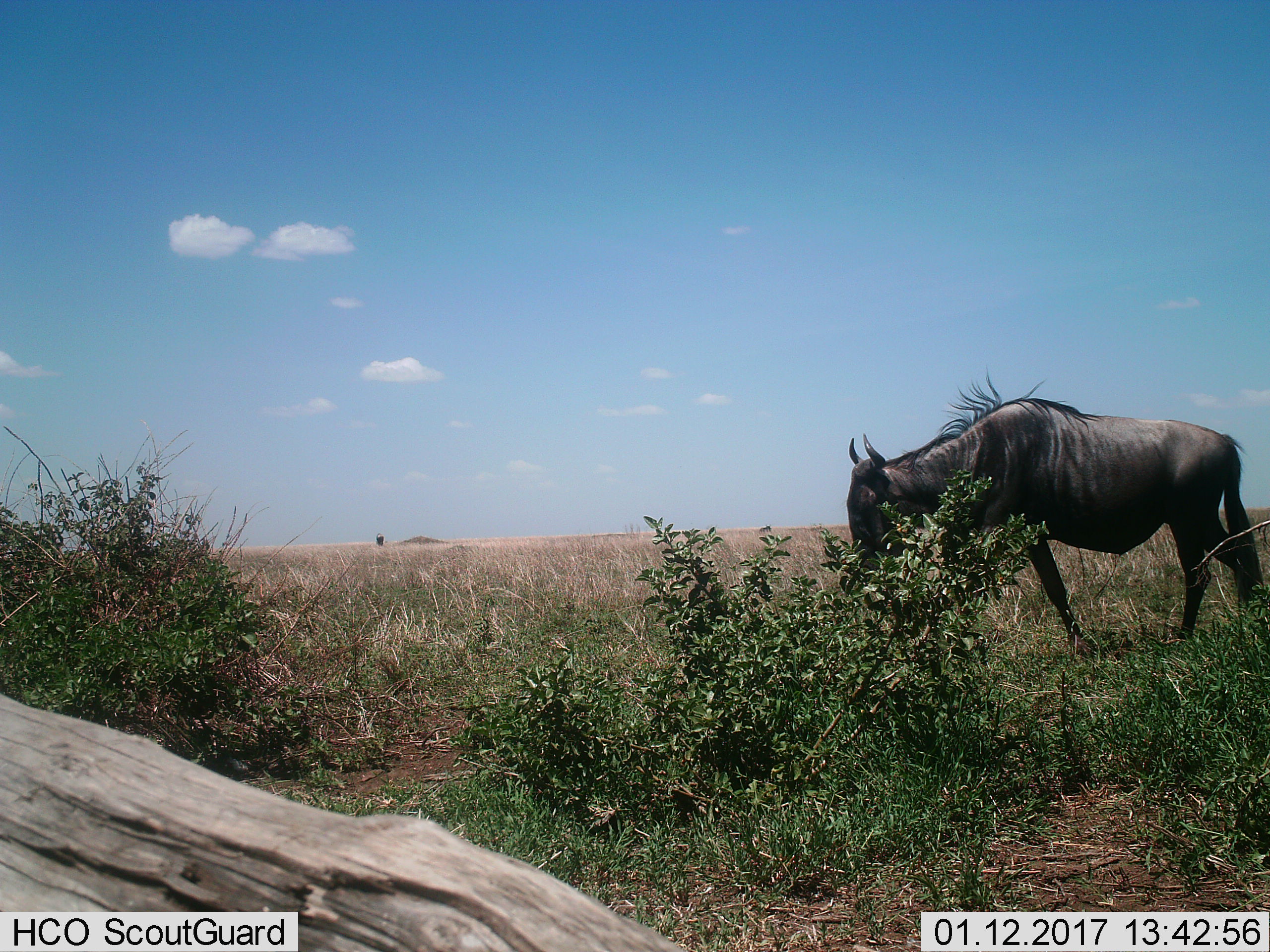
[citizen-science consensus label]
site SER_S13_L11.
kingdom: Animalia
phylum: Chordata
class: Mammalia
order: Artiodactyla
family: Bovidae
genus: Connochaetes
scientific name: Connochaetes taurinus taurinus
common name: blue wildebeest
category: wildebeestblue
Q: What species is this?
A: Wildebeestblue (blue wildebeest) (Connochaetes taurinus taurinus).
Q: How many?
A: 1.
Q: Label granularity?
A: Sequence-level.